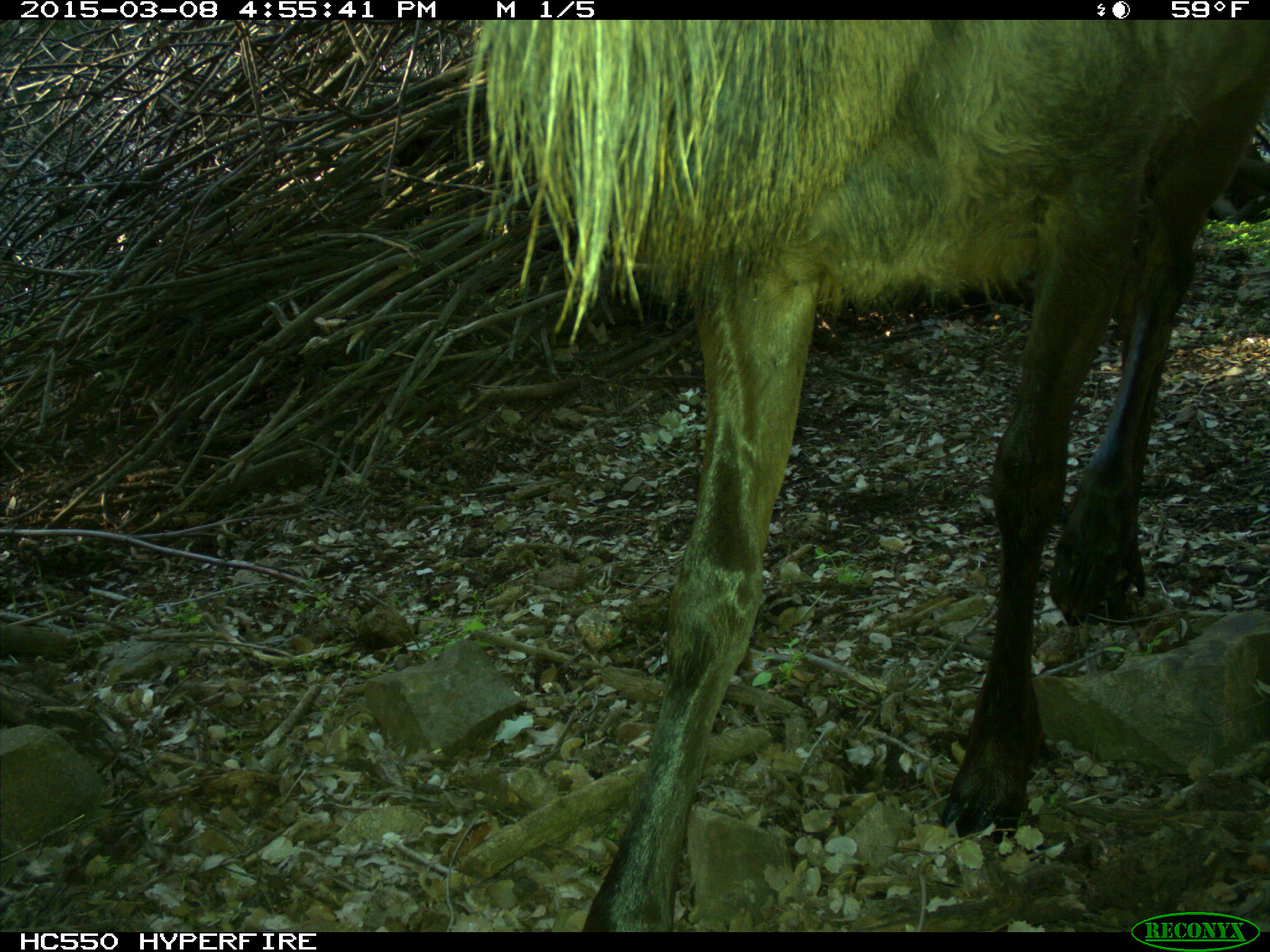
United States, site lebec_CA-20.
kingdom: Animalia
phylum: Chordata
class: Mammalia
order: Artiodactyla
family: Cervidae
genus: Cervus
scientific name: Cervus canadensis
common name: elk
Cervus canadensis (elk).